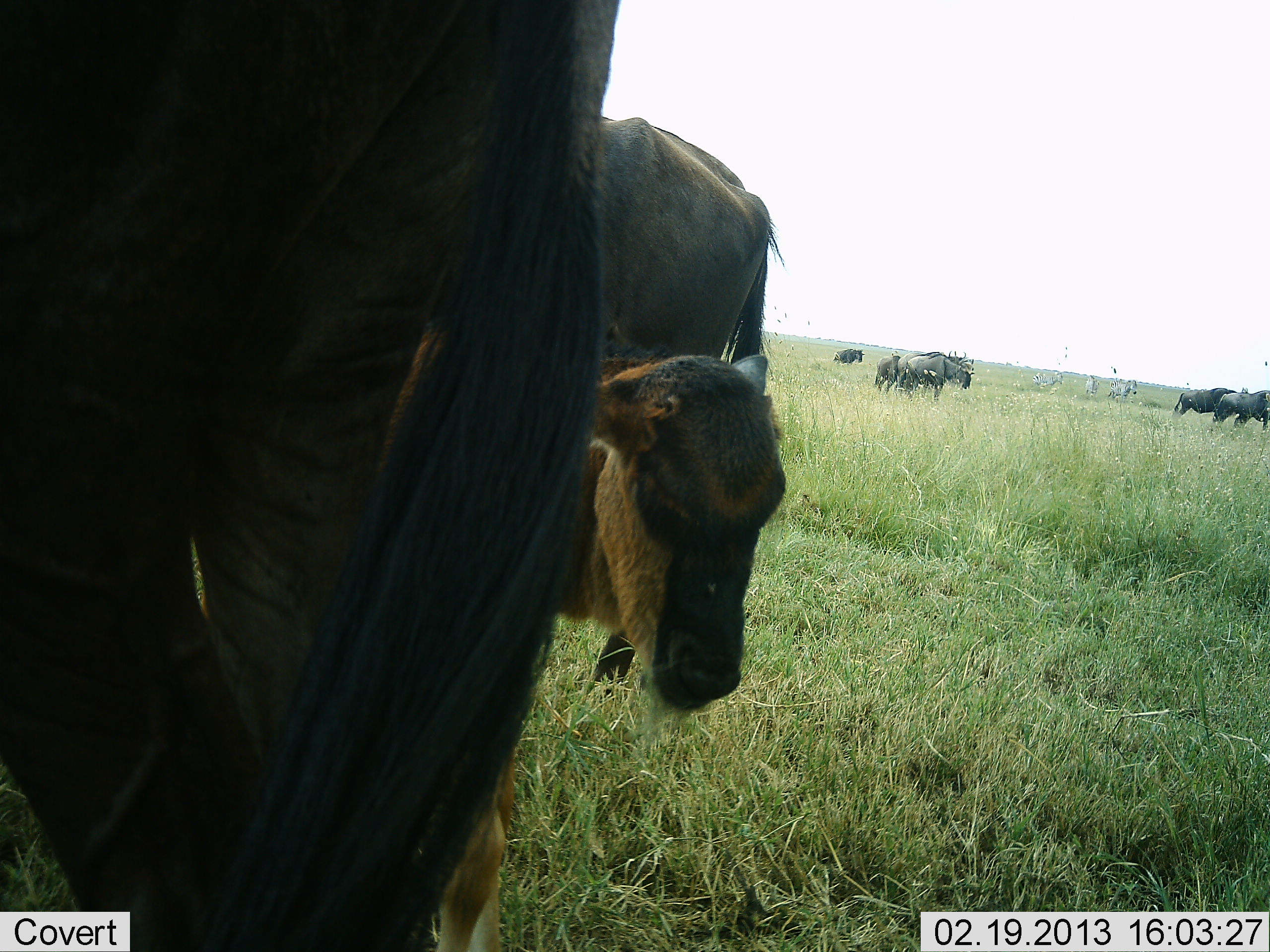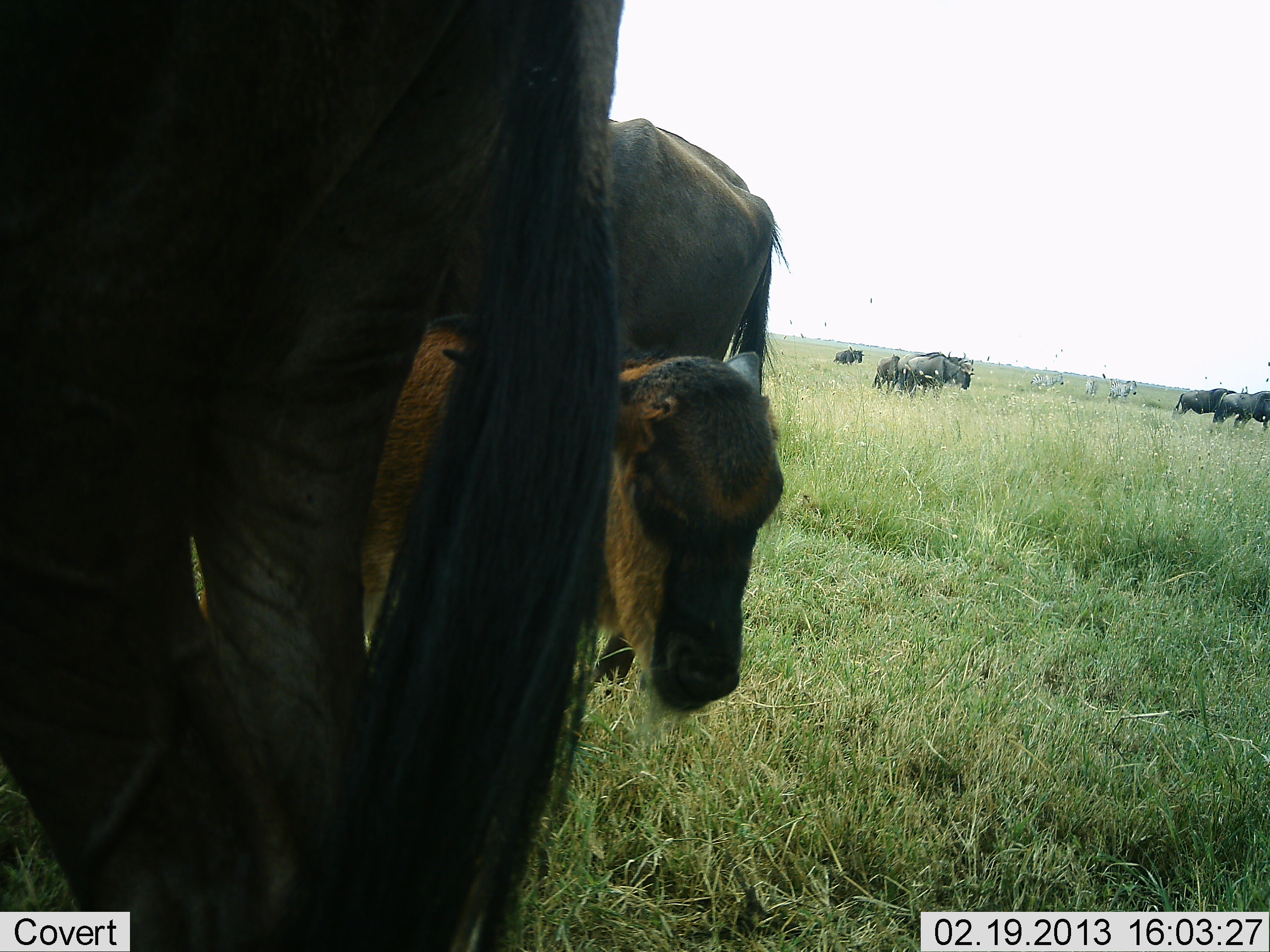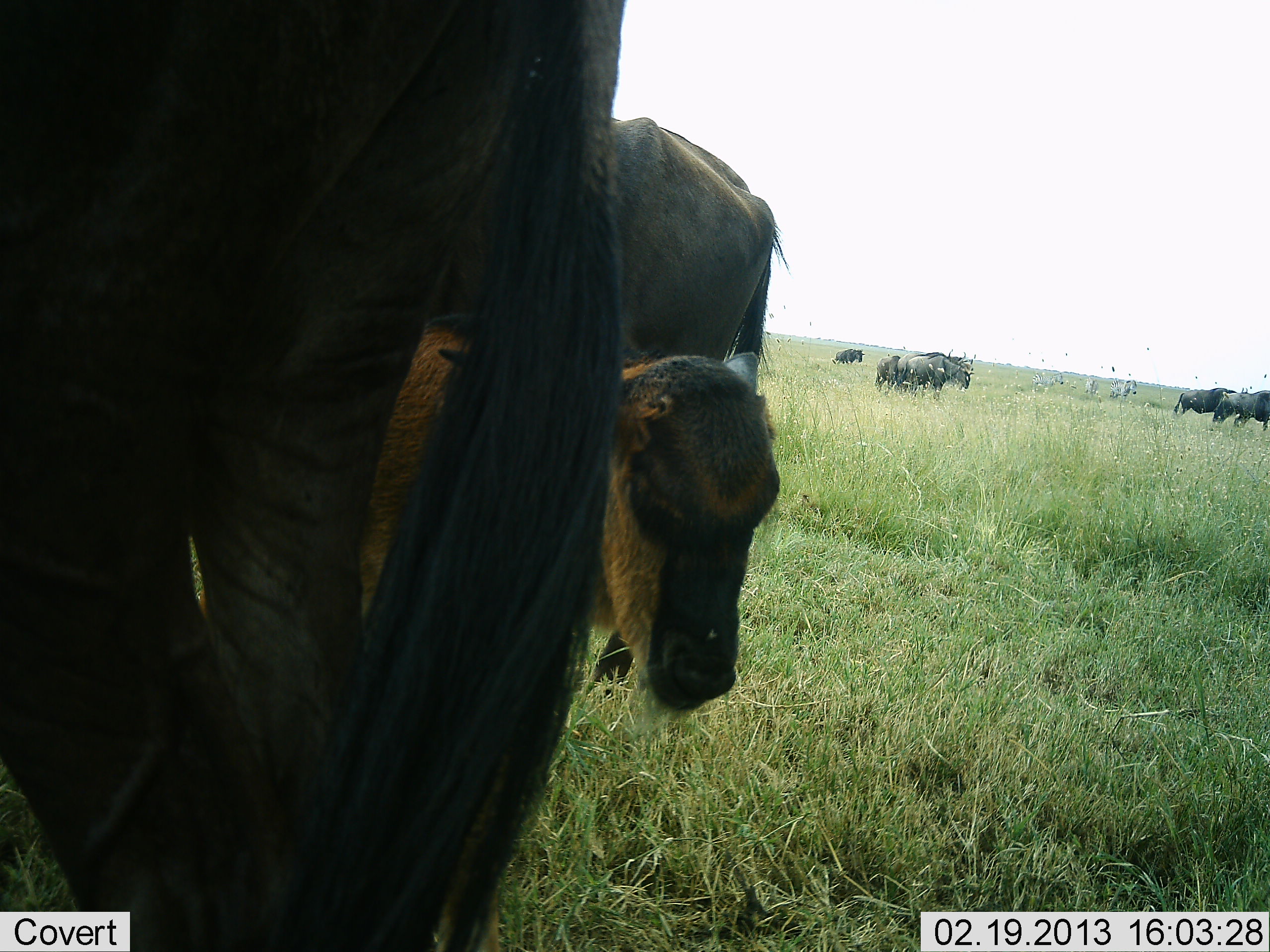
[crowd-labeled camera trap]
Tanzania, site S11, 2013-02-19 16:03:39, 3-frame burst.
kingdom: Animalia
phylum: Chordata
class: Mammalia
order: Artiodactyla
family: Bovidae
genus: Connochaetes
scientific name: Connochaetes taurinus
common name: blue wildebeest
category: wildebeest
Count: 8.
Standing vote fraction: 84%.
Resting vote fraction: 8%.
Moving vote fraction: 24%.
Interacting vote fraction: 0%.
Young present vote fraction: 64%.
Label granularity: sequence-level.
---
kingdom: Animalia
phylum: Chordata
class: Mammalia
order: Perissodactyla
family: Equidae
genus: Equus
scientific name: Equus quagga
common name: plains zebra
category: zebra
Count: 3.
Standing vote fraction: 67%.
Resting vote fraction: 0%.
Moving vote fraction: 27%.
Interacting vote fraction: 0%.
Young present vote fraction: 0%.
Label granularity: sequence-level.